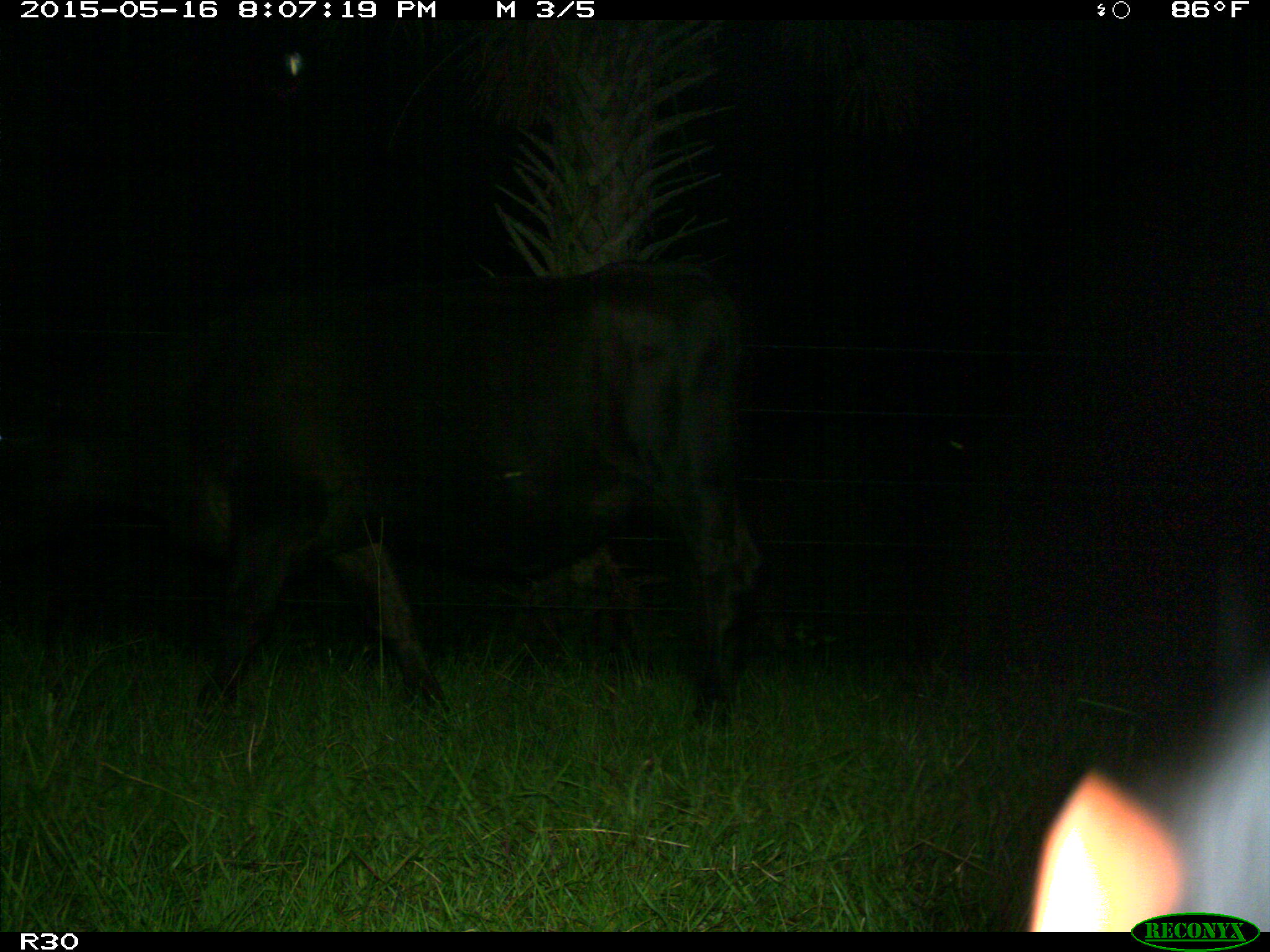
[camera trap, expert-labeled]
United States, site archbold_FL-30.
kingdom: Animalia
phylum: Chordata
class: Mammalia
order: Artiodactyla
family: Bovidae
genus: Bos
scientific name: Bos taurus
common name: domestic cow